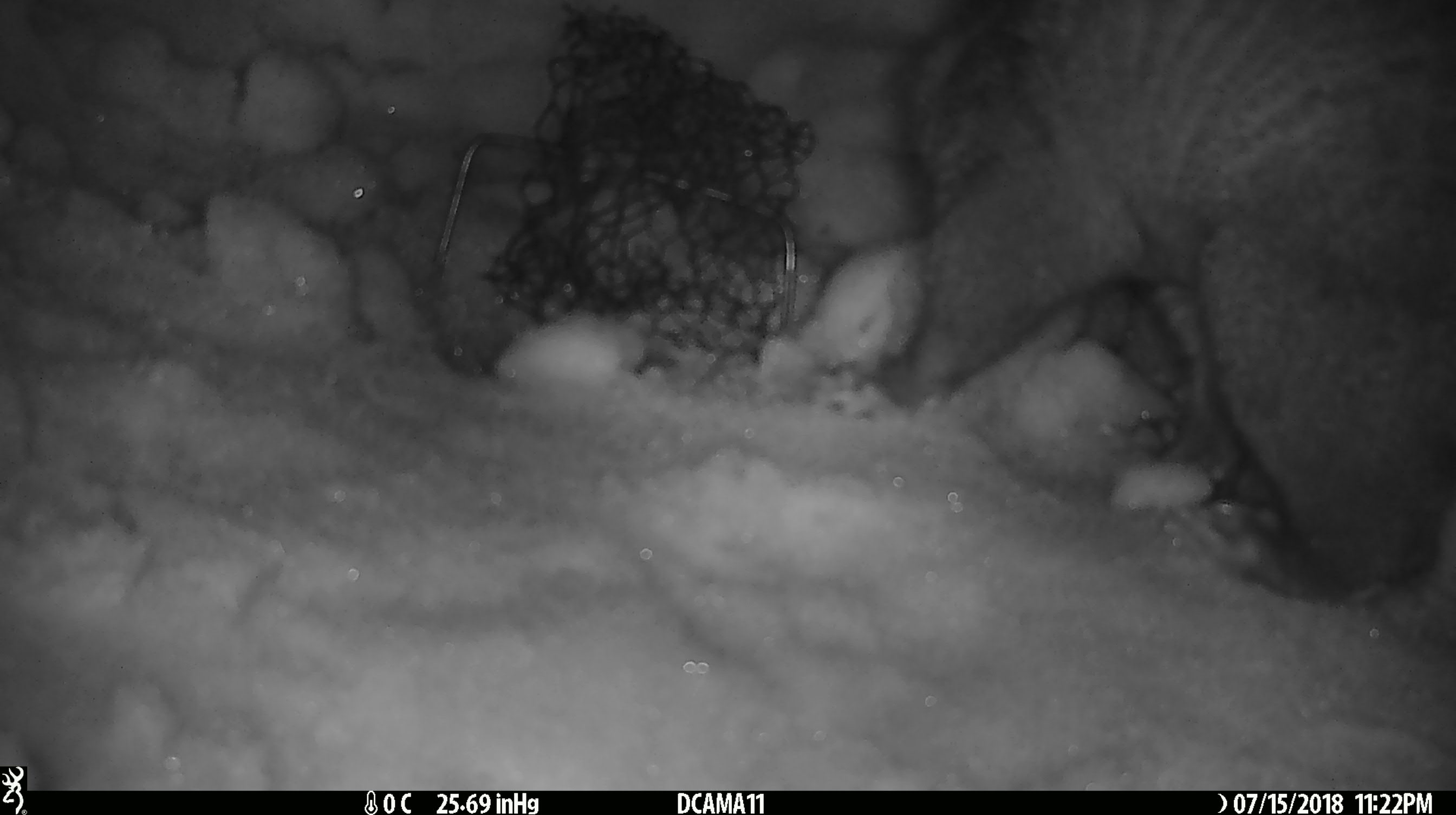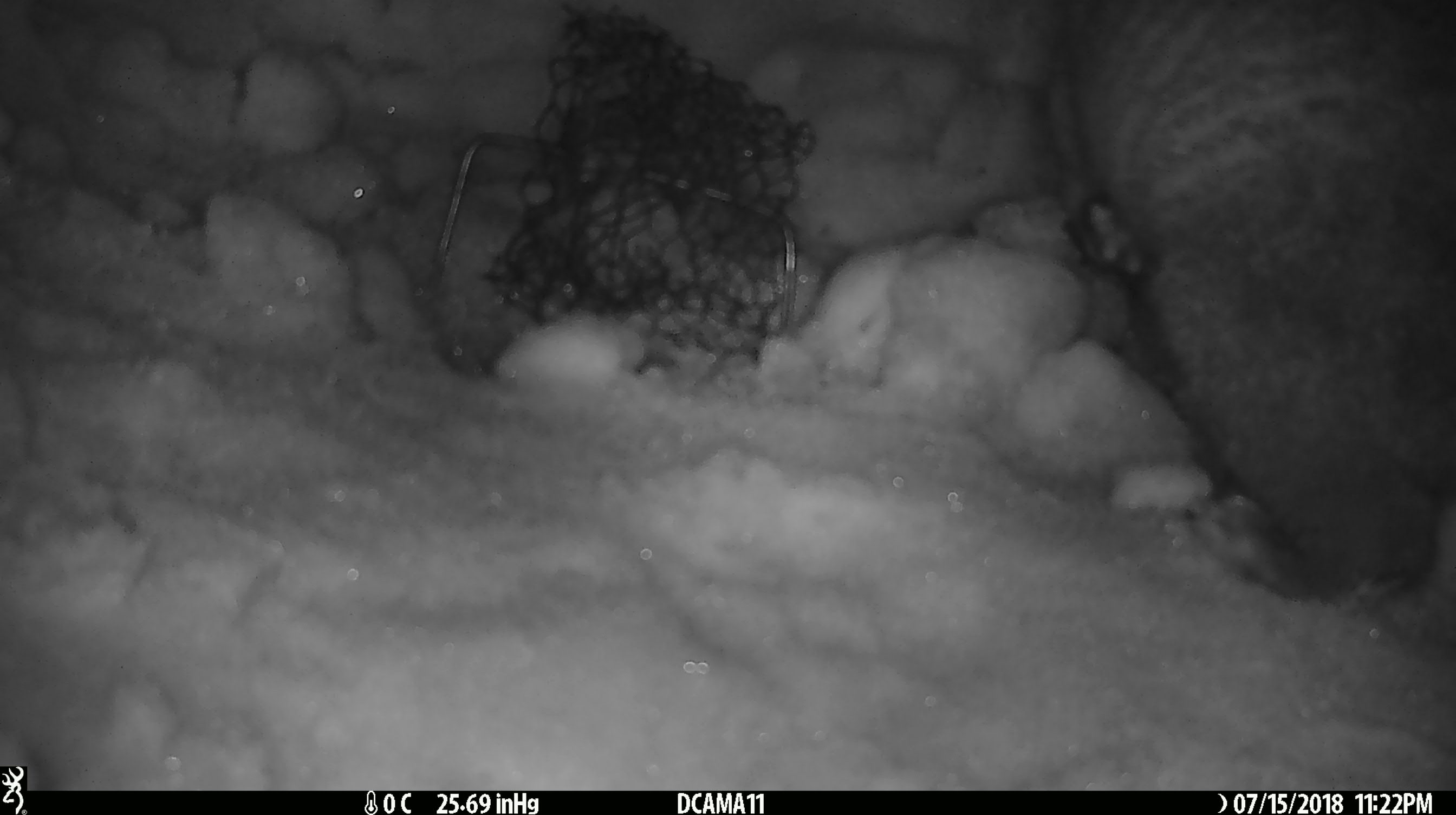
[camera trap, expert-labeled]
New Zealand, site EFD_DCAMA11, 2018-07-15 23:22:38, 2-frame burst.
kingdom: Animalia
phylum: Chordata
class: Mammalia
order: Diprotodontia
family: Phalangeridae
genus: Trichosurus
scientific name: Trichosurus vulpecula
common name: common brushtail possum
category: possum